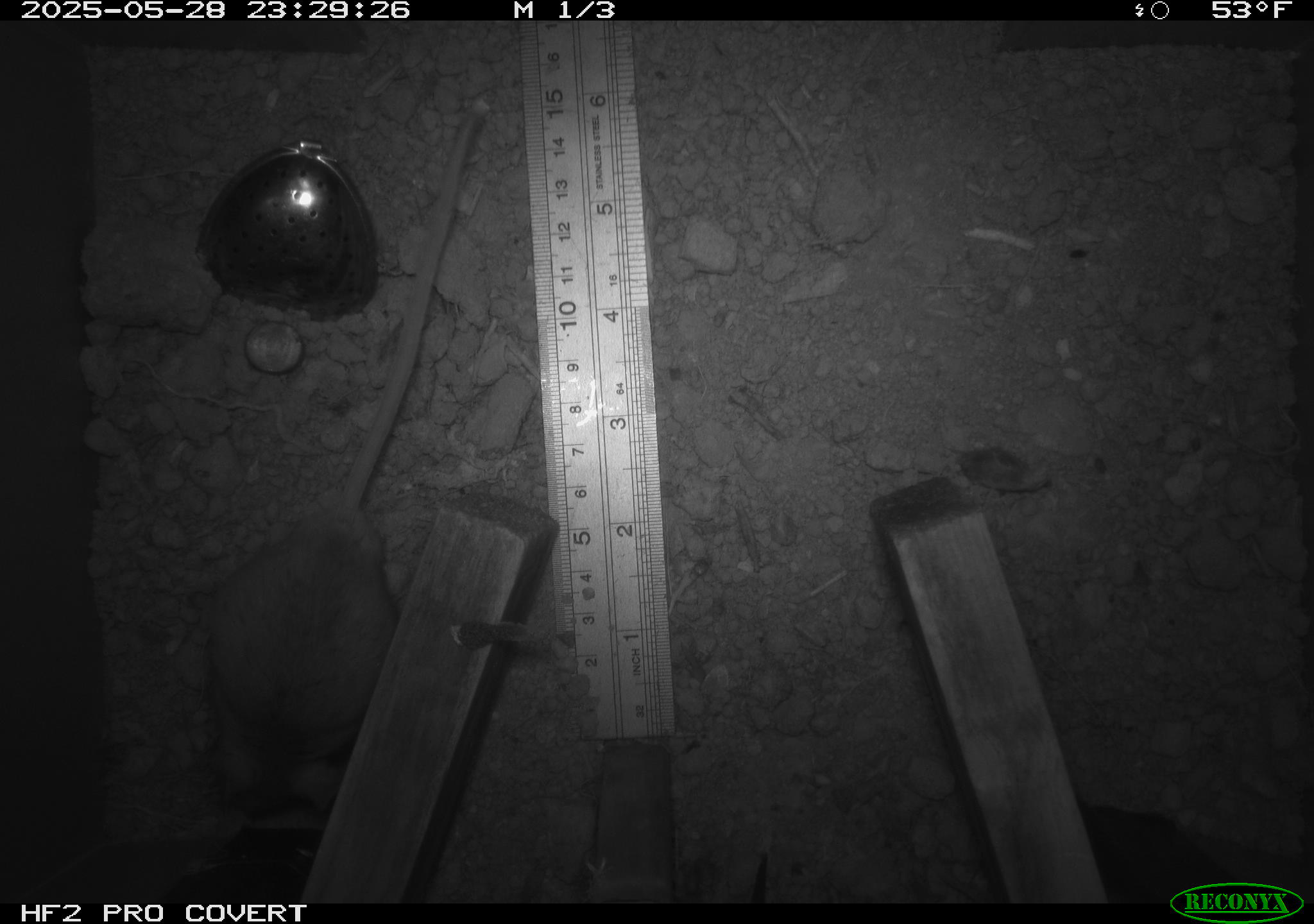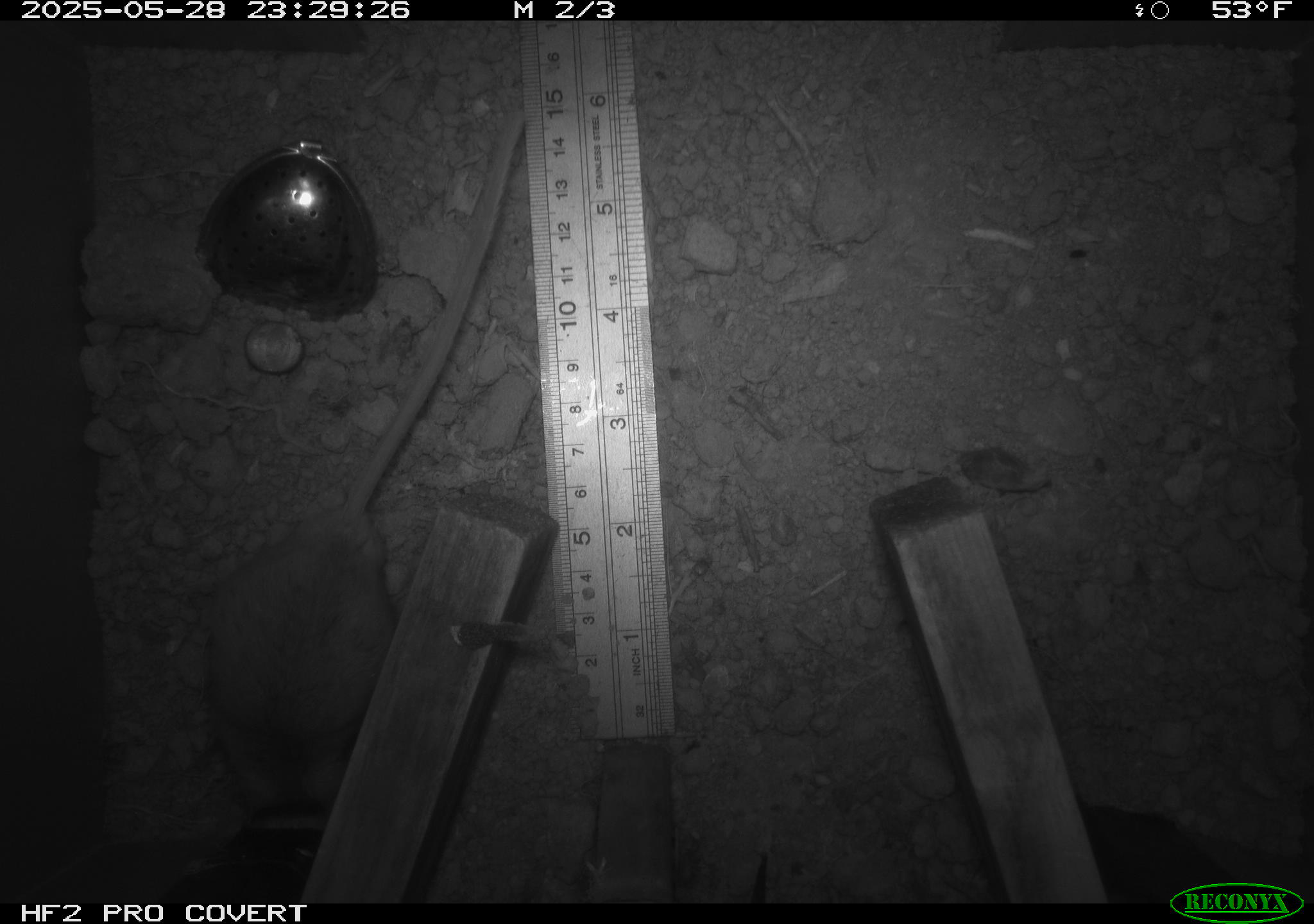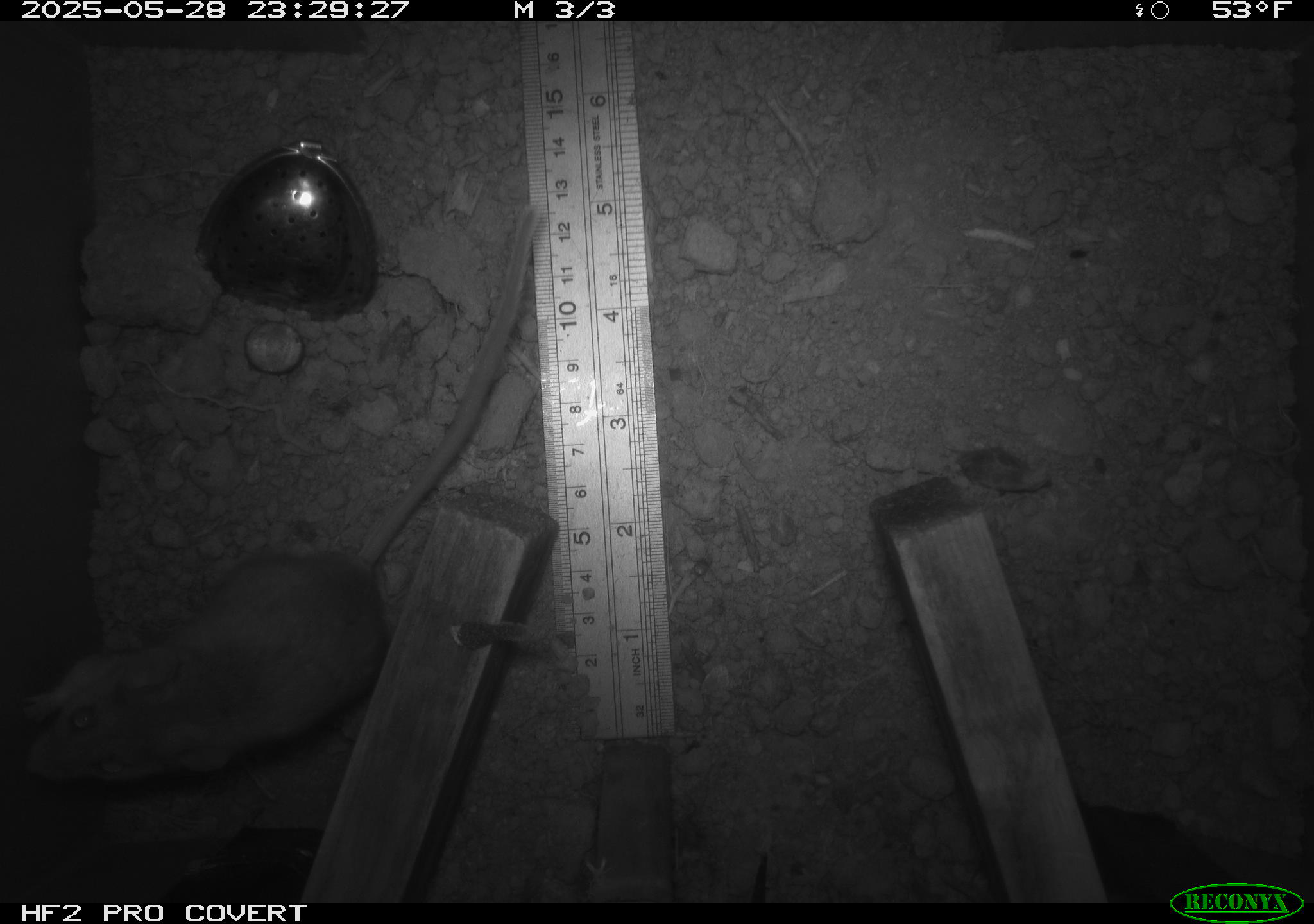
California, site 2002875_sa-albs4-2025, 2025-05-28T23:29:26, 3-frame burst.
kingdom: Animalia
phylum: Chordata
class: Mammalia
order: Rodentia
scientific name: Rodentia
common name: mouse species